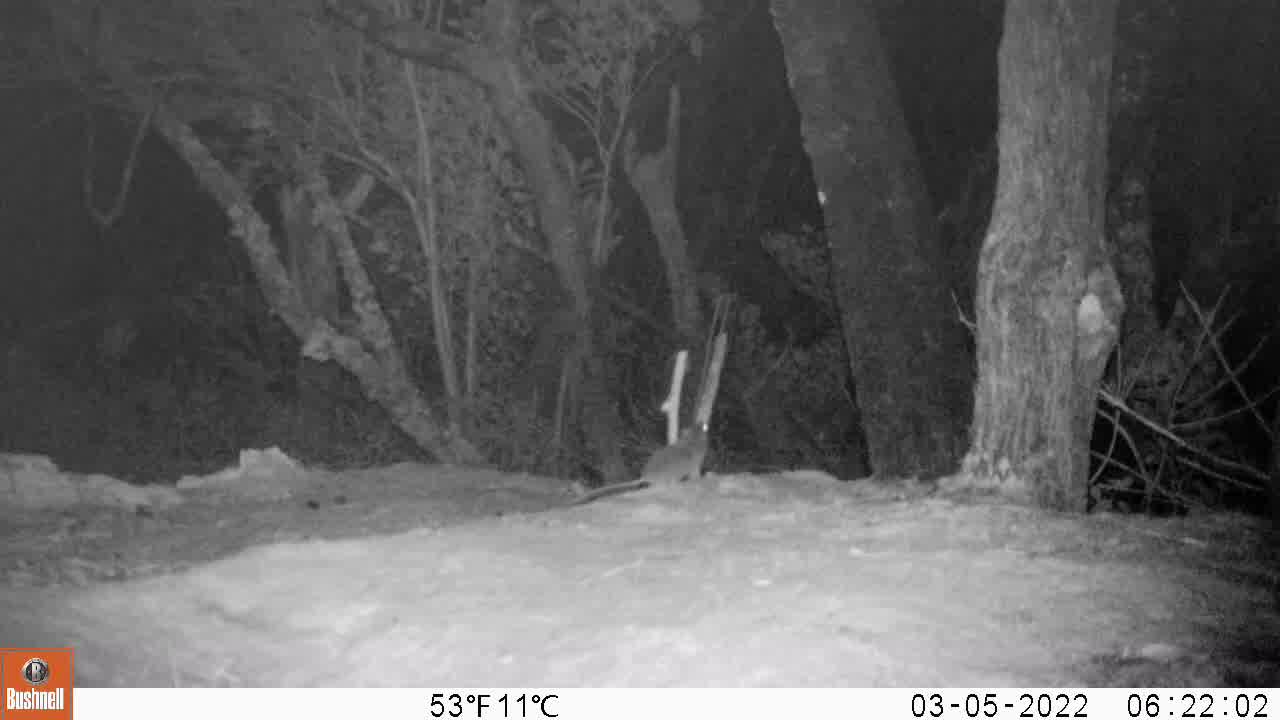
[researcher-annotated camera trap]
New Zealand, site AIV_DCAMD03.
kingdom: Animalia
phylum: Chordata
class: Mammalia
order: Rodentia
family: Muridae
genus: Mus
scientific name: Mus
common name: mouse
Mouse (Mus).